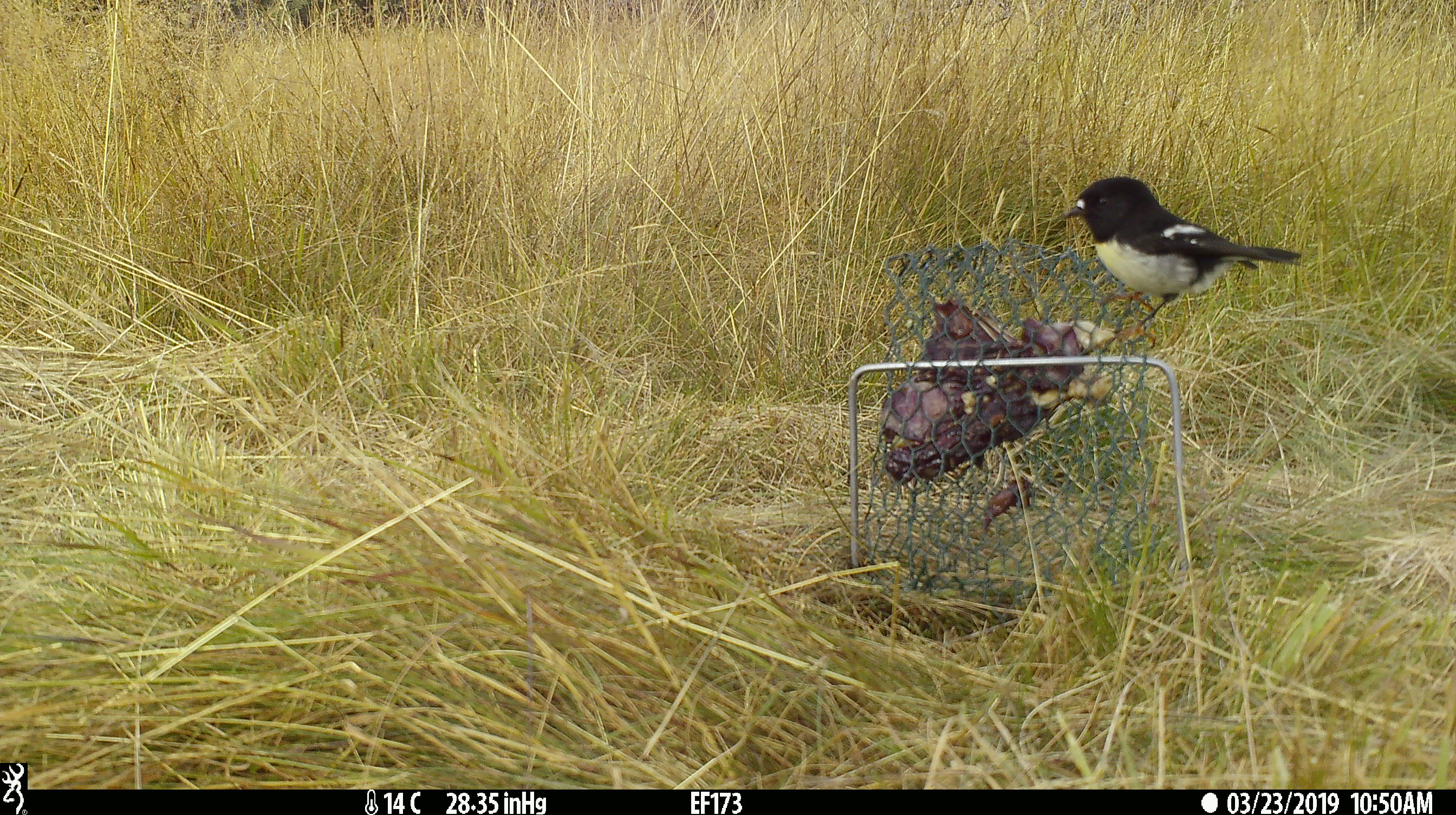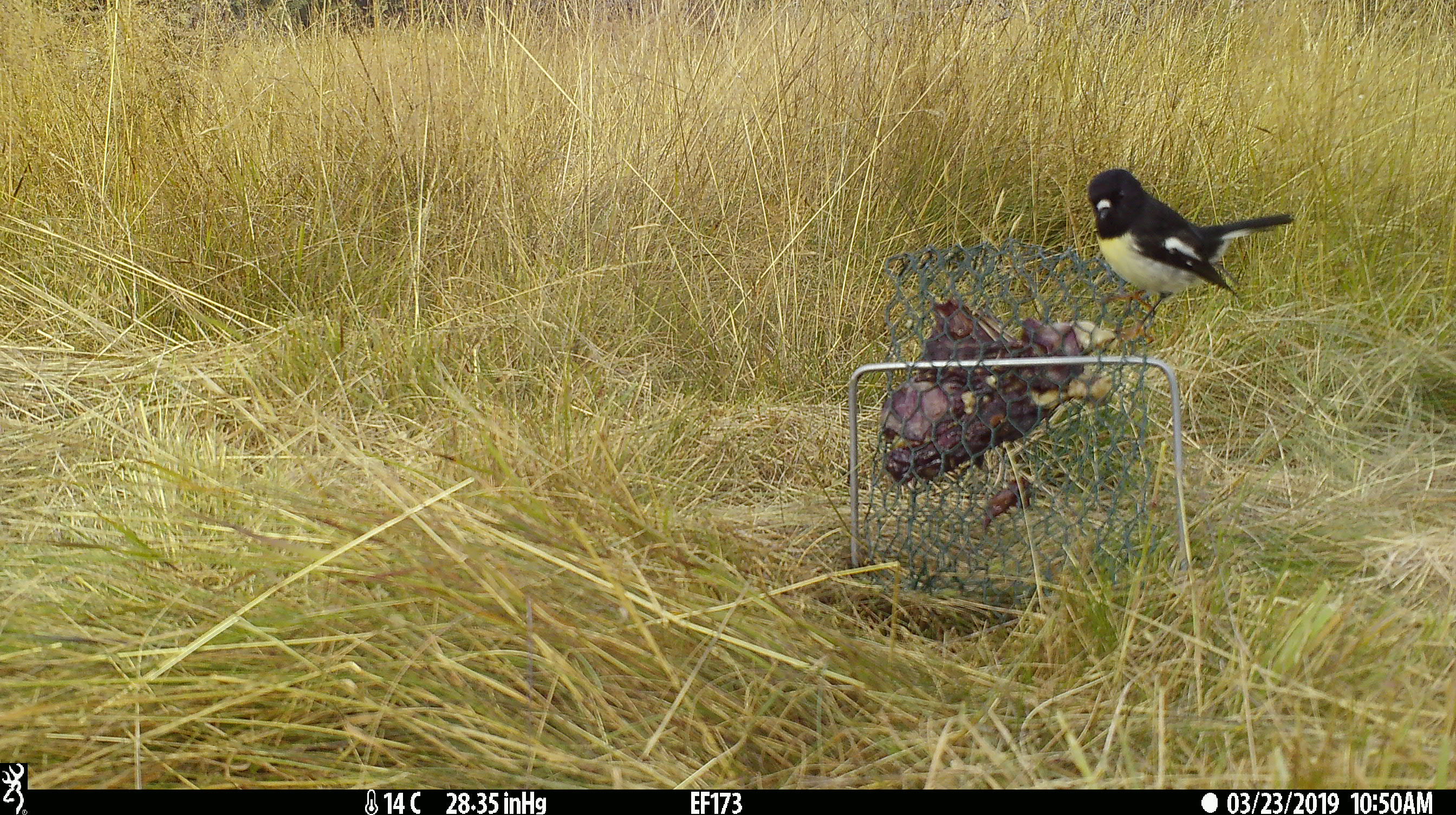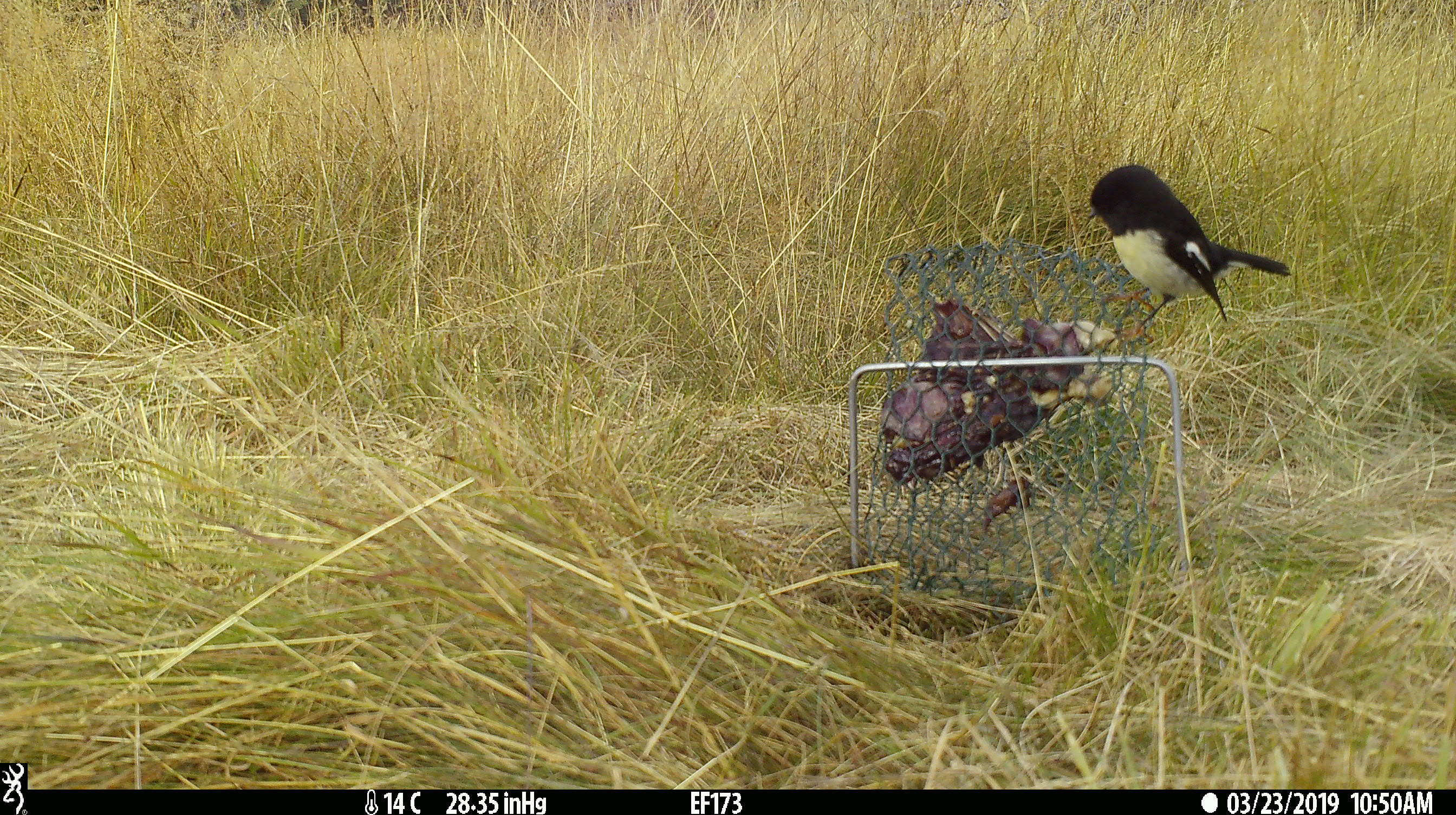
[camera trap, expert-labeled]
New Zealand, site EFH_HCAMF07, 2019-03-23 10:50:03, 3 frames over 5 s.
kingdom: Animalia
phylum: Chordata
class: Aves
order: Passeriformes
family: Petroicidae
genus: Petroica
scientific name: Petroica macrocephala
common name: tomtit